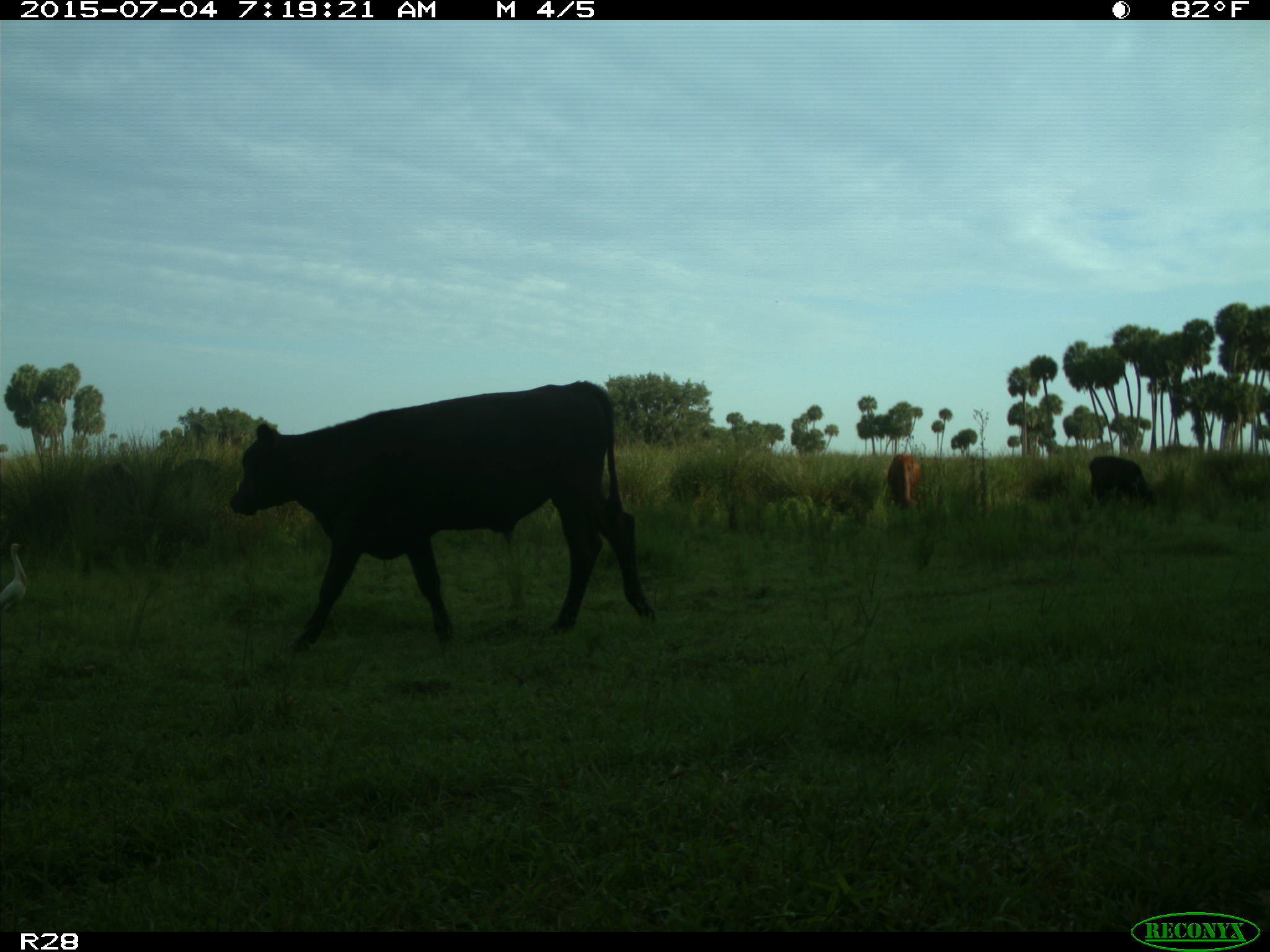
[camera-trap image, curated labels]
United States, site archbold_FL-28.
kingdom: Animalia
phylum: Chordata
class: Mammalia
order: Artiodactyla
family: Bovidae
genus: Bos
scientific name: Bos taurus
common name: domestic cow